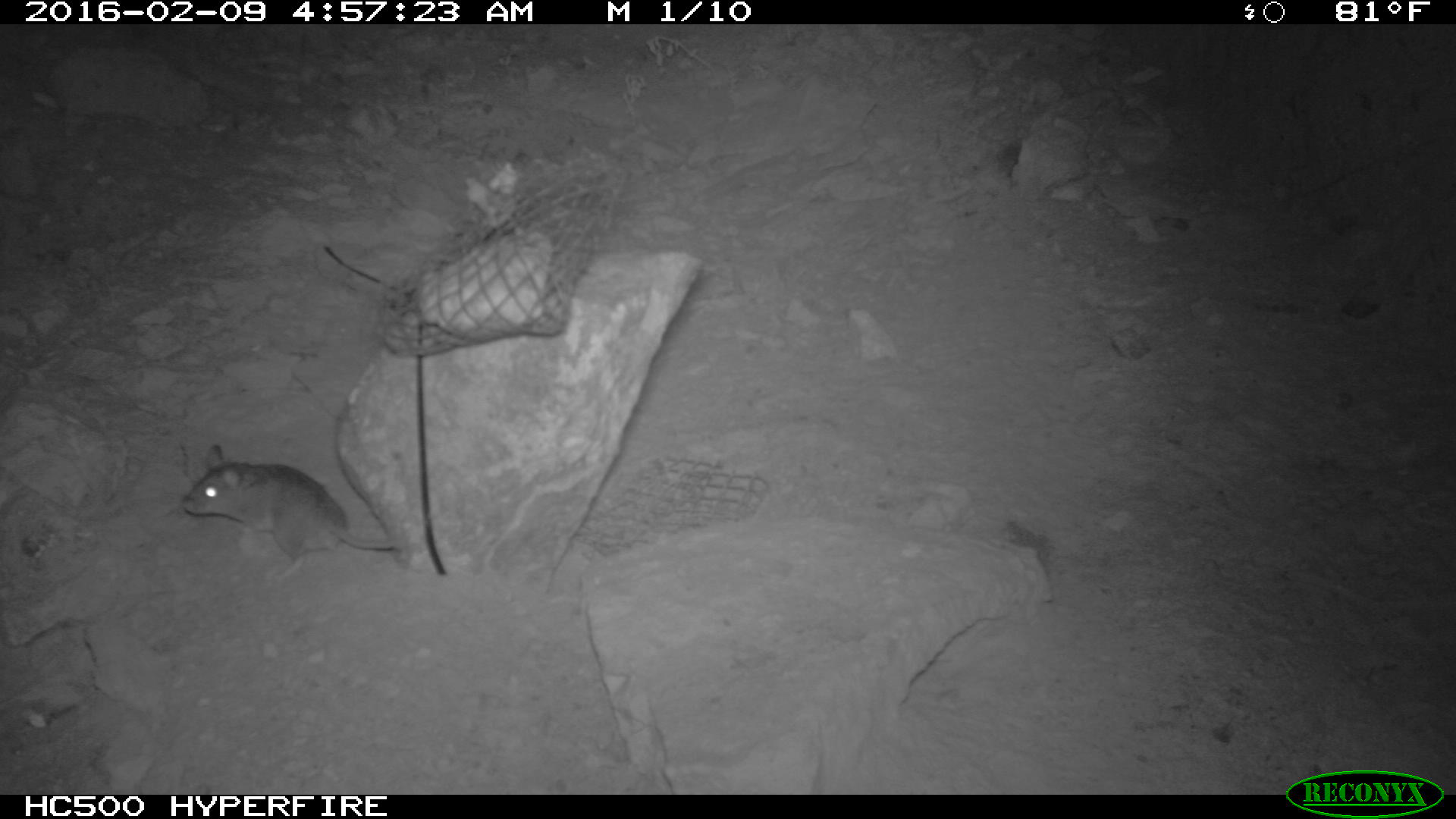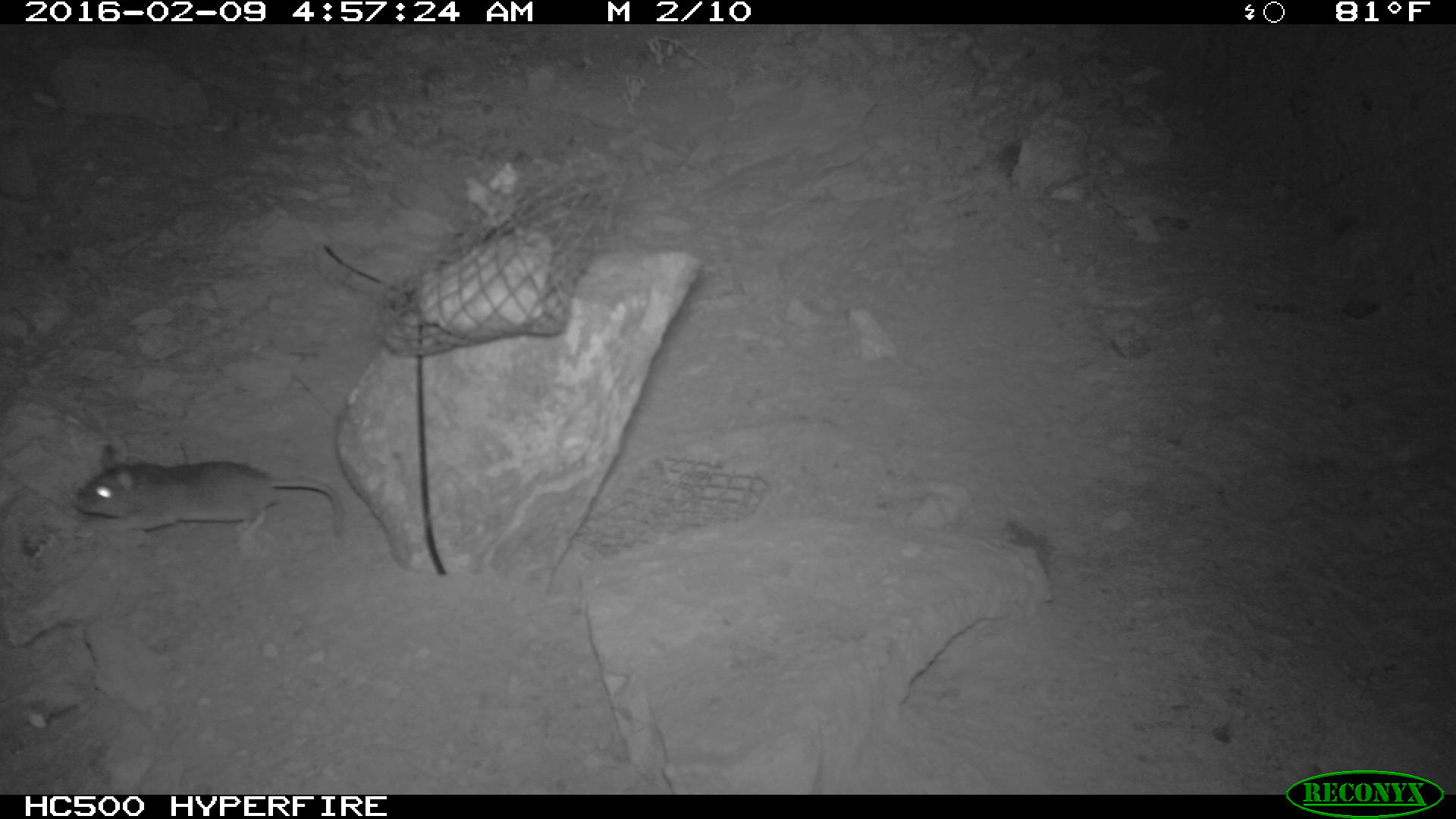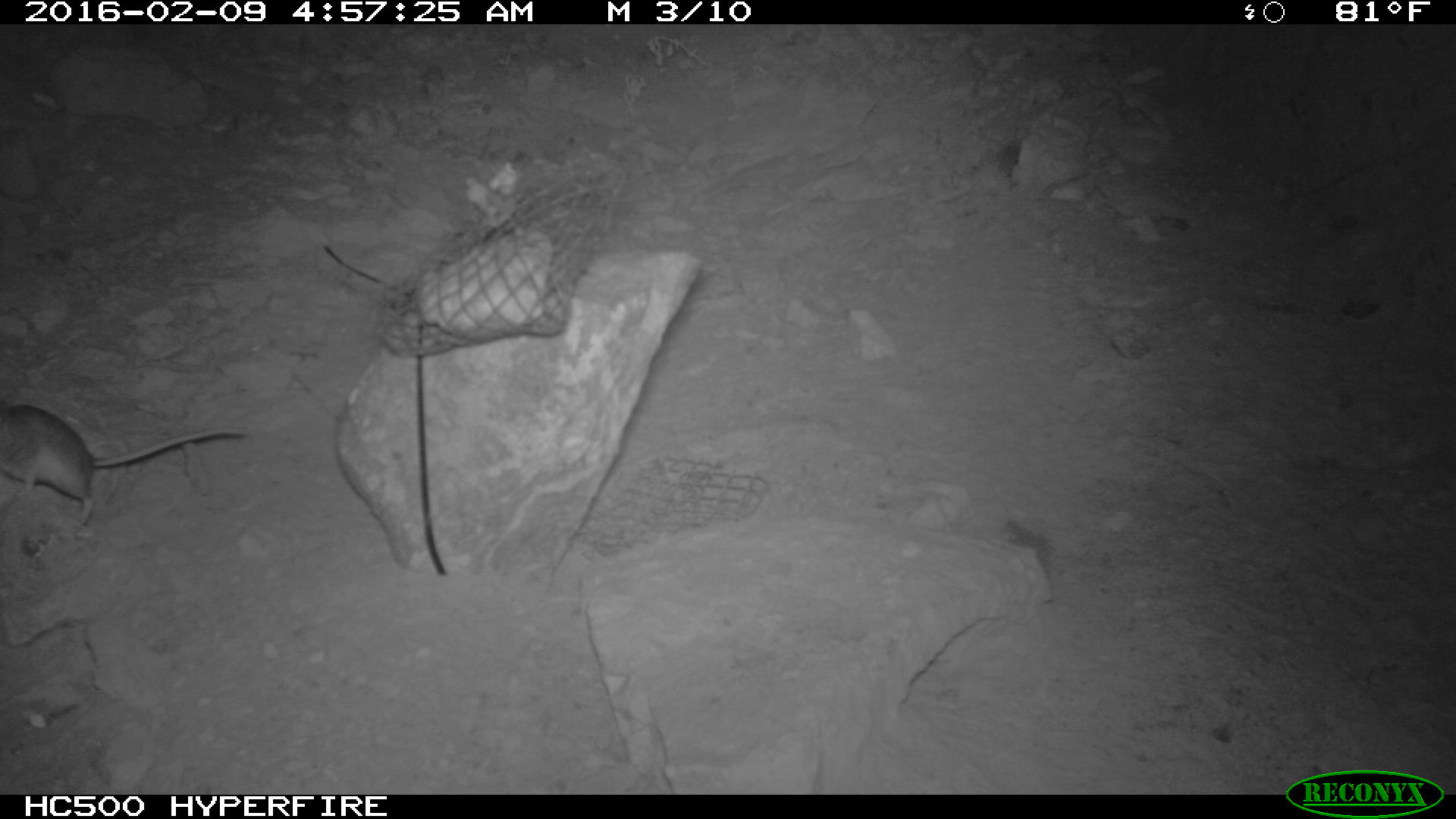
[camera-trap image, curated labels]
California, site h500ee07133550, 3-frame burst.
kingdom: Animalia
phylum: Chordata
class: Mammalia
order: Rodentia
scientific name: Rodentia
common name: rodent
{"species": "rodent (Rodentia)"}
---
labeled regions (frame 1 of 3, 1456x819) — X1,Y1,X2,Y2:
rodent: 181,444,394,580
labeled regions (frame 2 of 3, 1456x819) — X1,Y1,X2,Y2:
rodent: 74,445,347,541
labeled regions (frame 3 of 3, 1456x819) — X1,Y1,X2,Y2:
rodent: 0,403,248,526